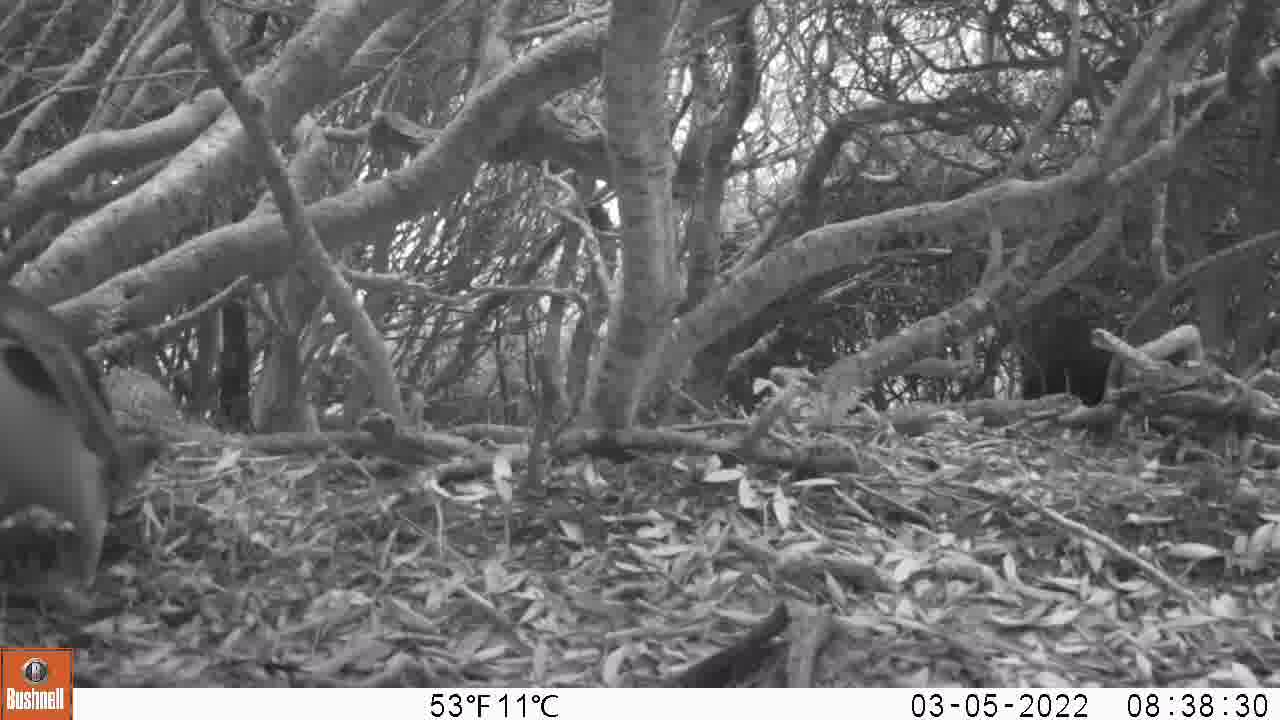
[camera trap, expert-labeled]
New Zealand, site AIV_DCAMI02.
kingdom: Animalia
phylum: Chordata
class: Aves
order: Sphenisciformes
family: Spheniscidae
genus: Megadyptes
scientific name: Megadyptes antipodes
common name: yellow-eyed penguin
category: yellow eyed penguin